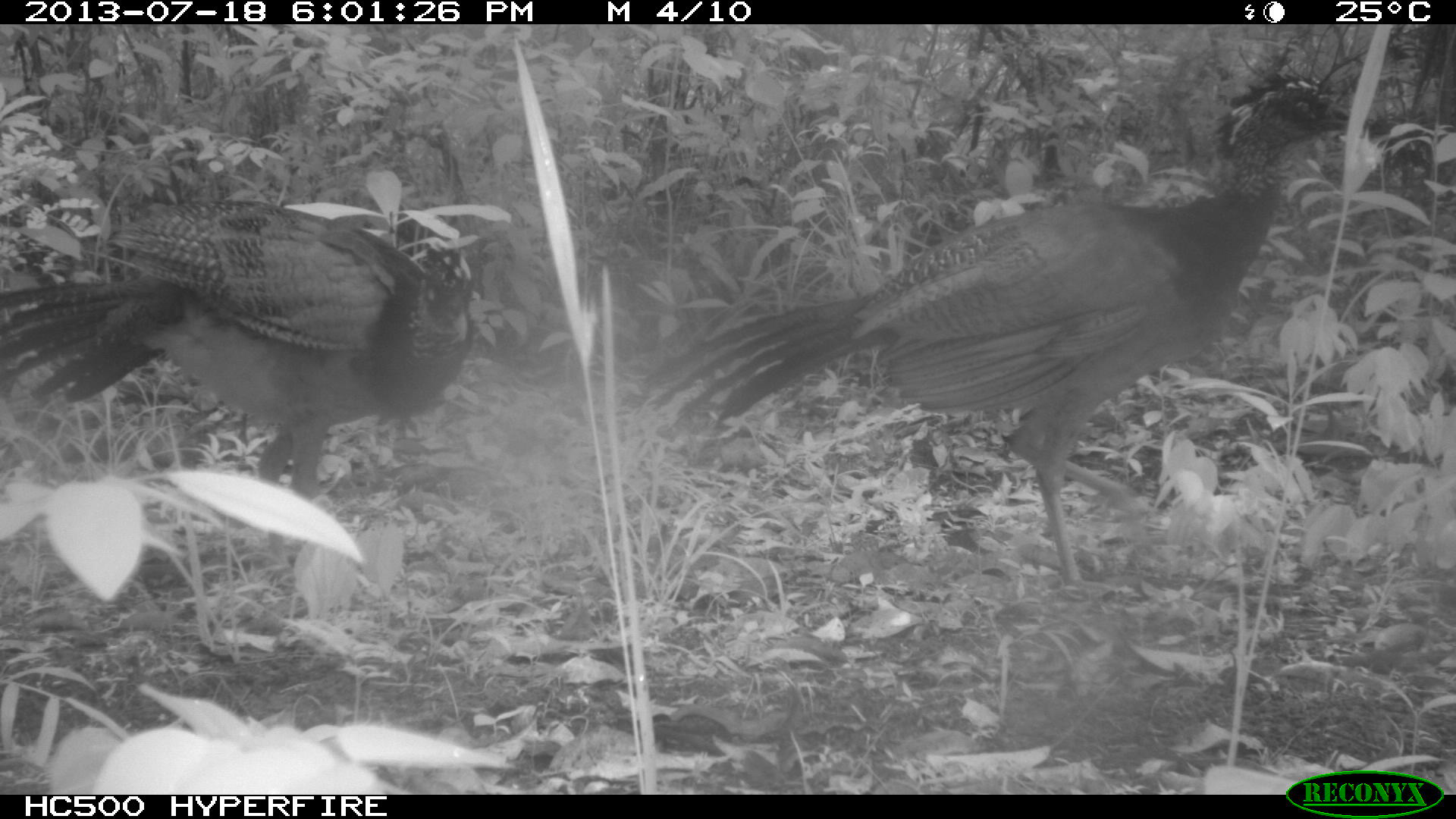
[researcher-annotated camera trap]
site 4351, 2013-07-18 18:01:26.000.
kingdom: Animalia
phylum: Chordata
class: Aves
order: Galliformes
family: Cracidae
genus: Crax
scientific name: Crax rubra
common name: great curassow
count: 5